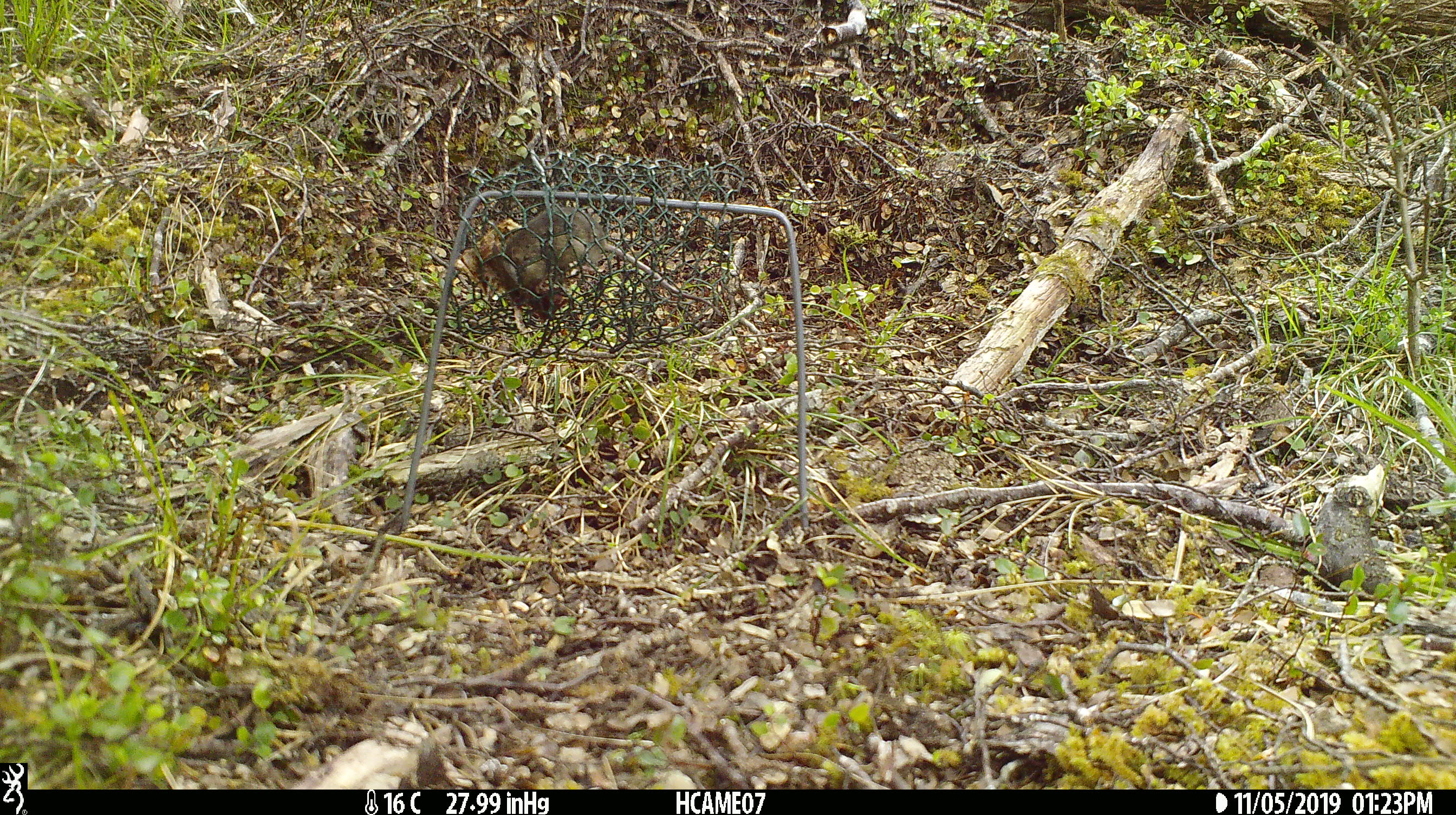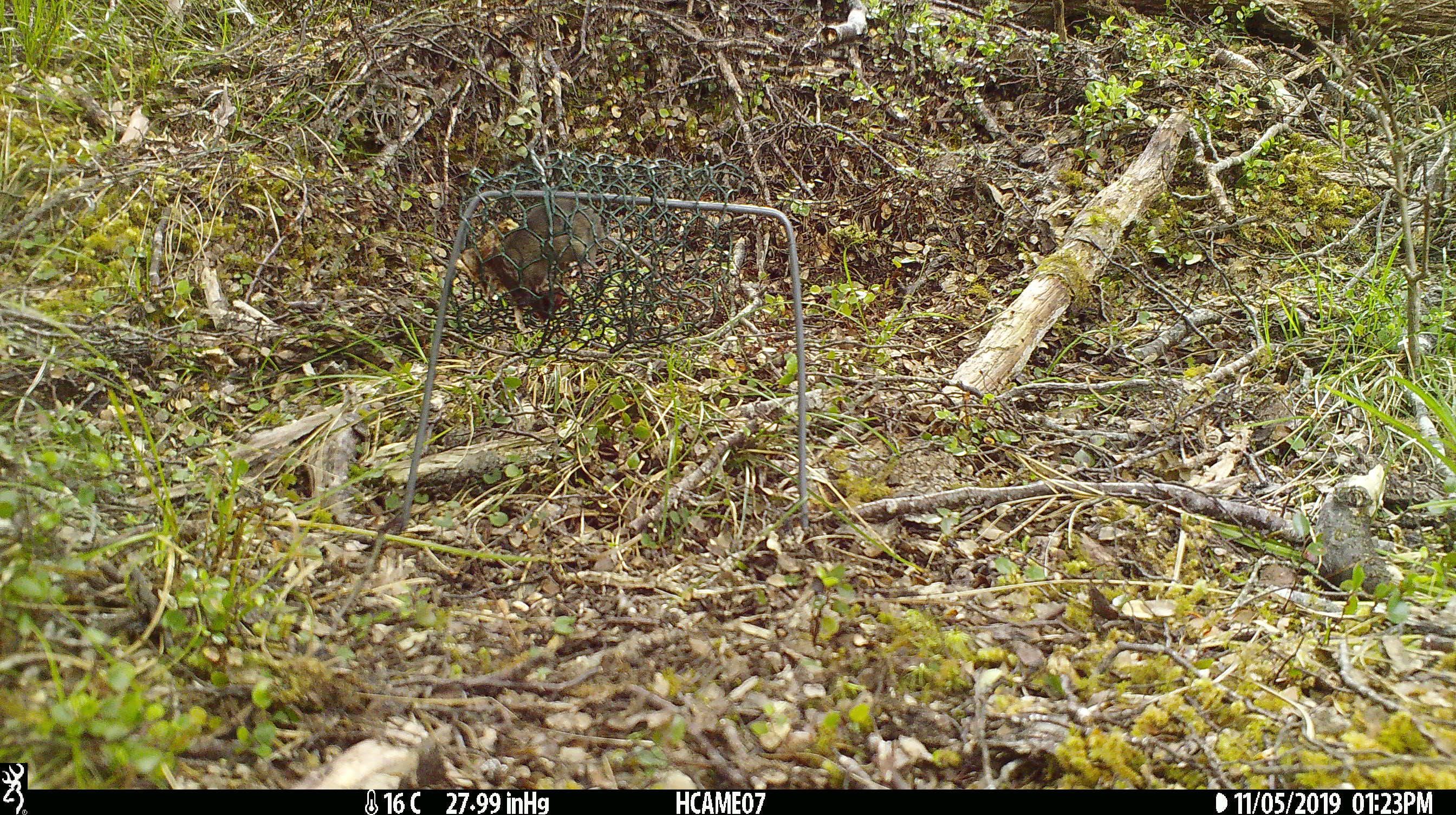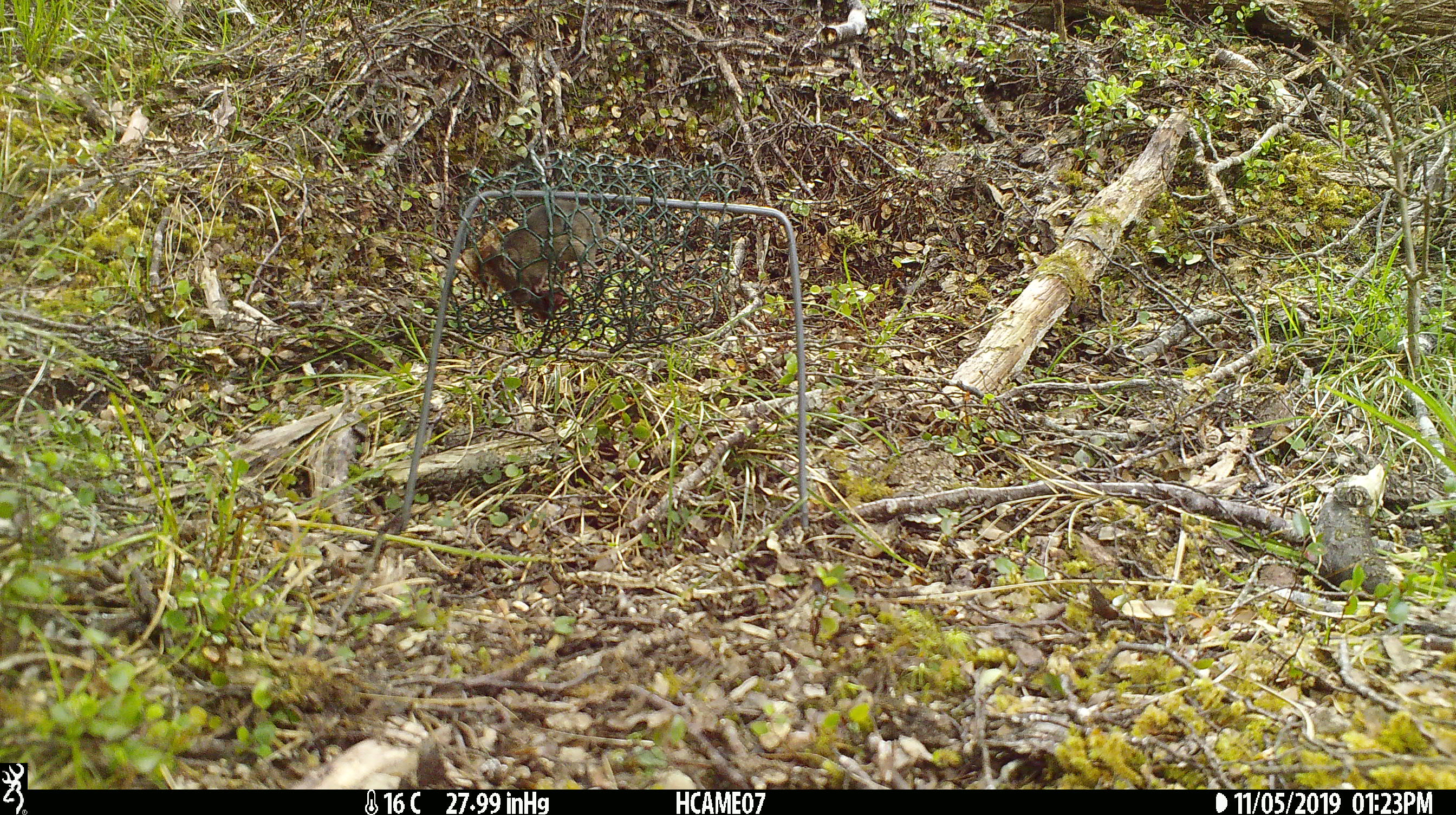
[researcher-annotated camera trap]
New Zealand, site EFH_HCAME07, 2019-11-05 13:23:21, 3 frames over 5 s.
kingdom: Animalia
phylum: Chordata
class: Mammalia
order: Rodentia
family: Muridae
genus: Mus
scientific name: Mus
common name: mouse